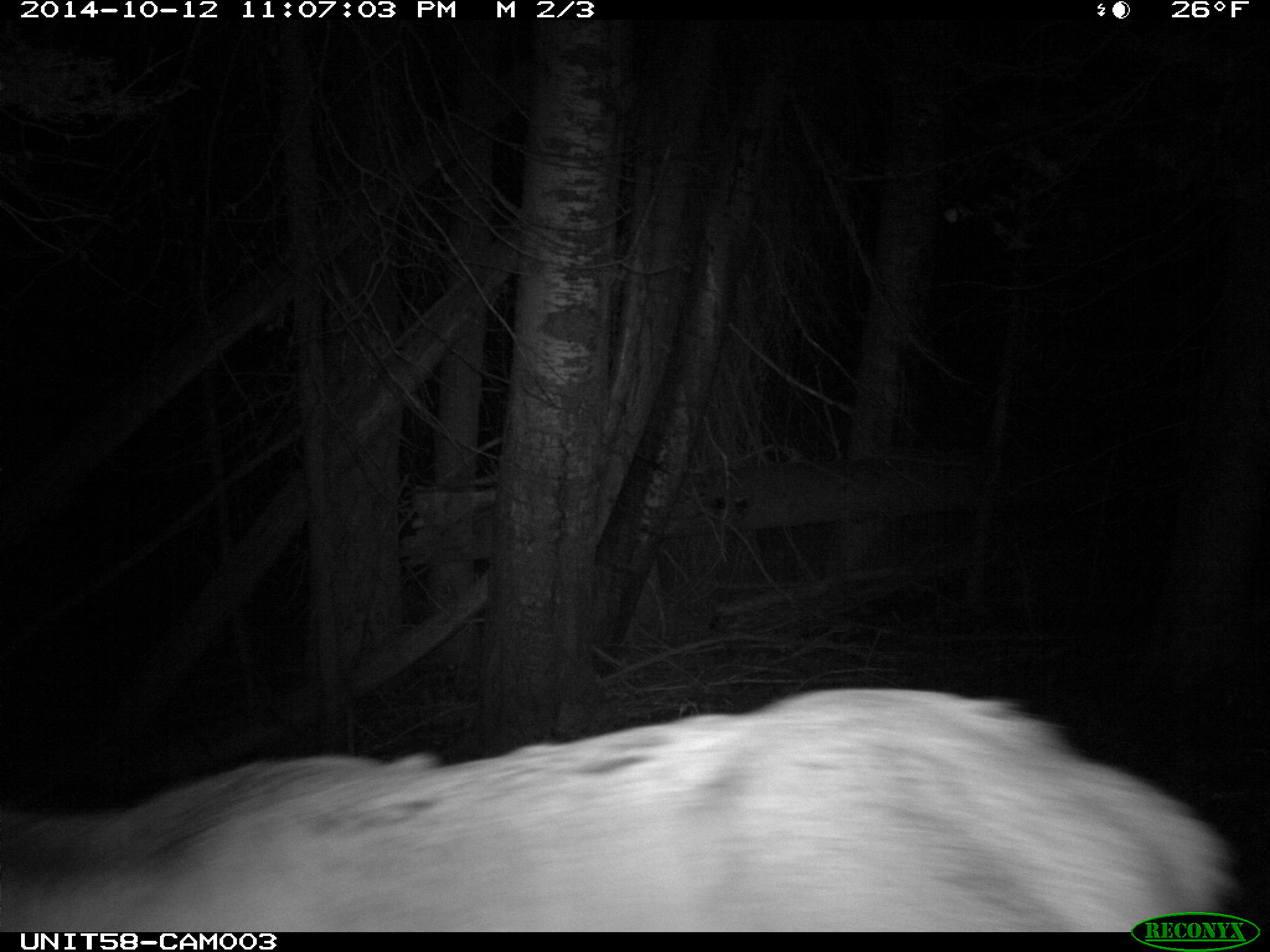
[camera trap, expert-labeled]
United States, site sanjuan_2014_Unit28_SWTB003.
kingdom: Animalia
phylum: Chordata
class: Mammalia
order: Artiodactyla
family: Cervidae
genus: Cervus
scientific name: Cervus elaphus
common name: red deer